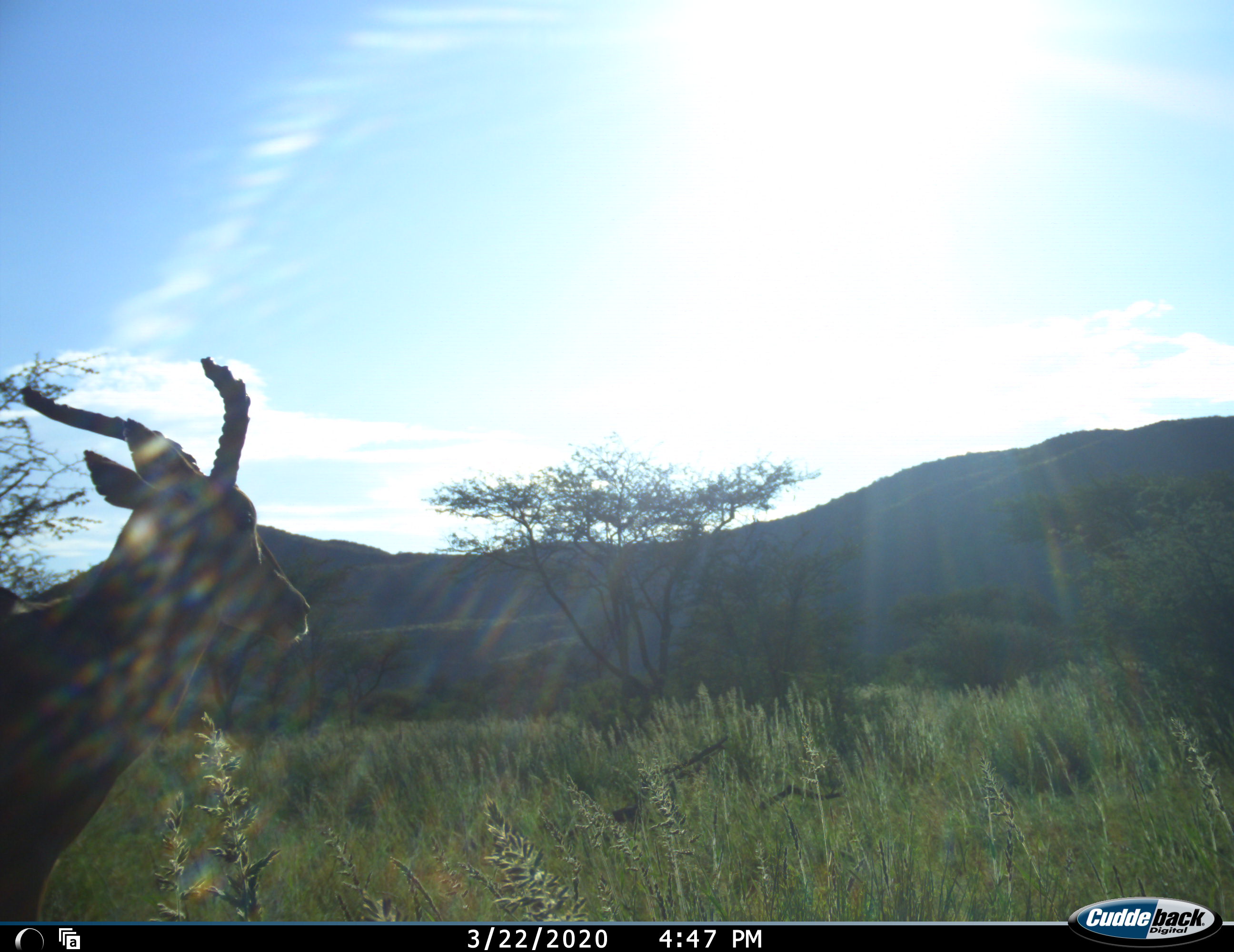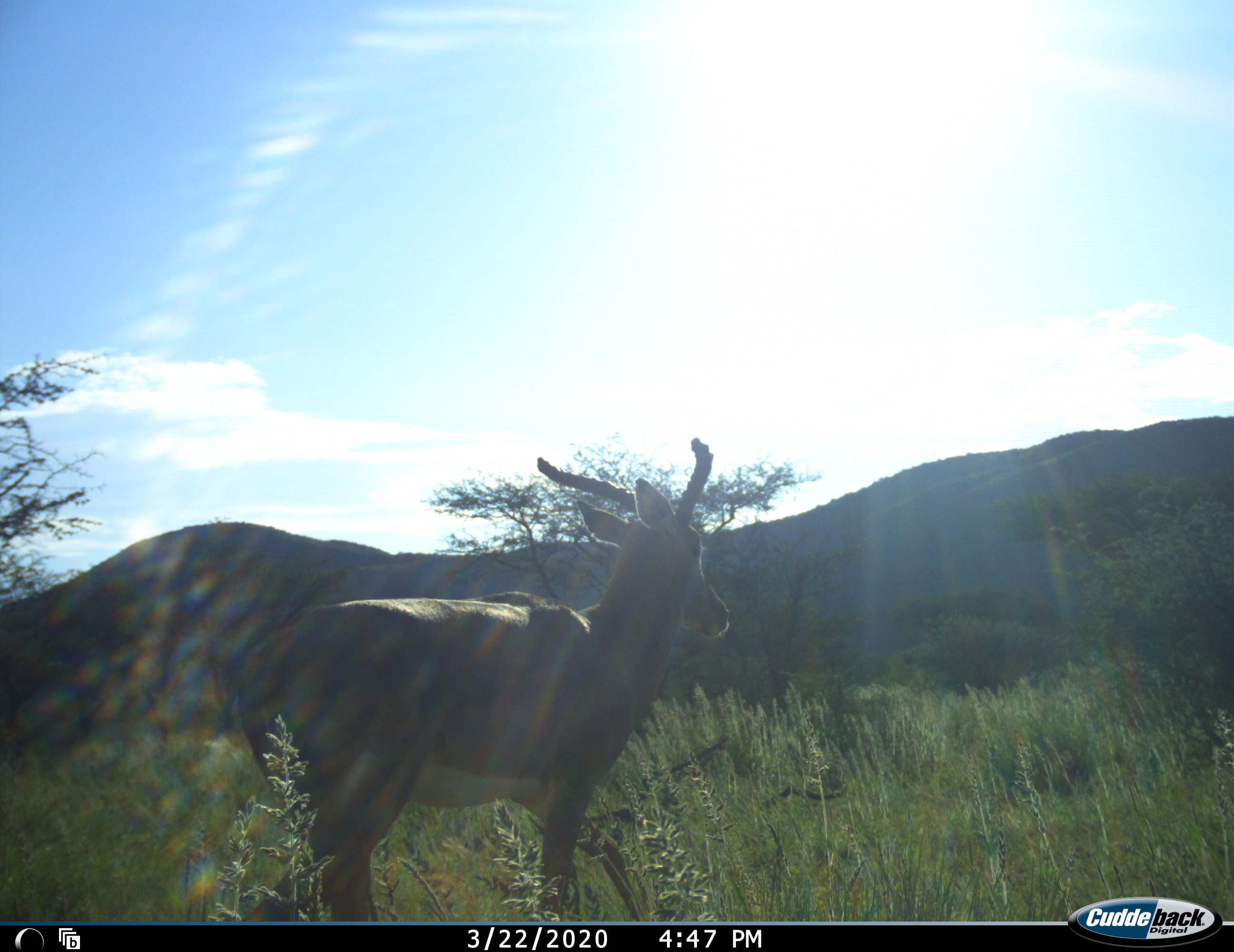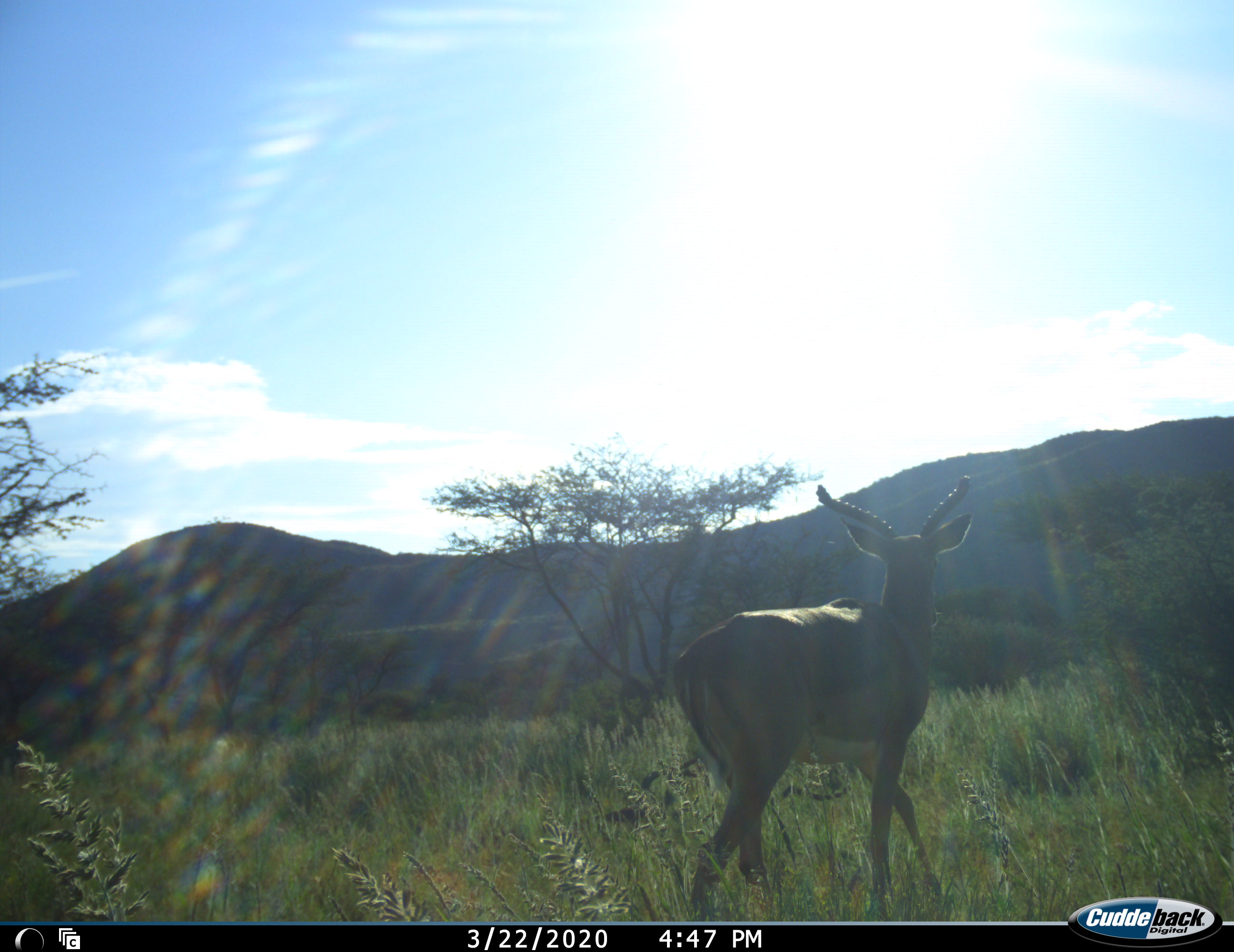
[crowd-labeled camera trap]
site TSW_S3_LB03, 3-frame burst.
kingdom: Animalia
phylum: Chordata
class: Mammalia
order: Artiodactyla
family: Bovidae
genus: Aepyceros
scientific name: Aepyceros melampus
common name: impala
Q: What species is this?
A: Impala (Aepyceros melampus).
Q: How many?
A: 1.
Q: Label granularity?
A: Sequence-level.